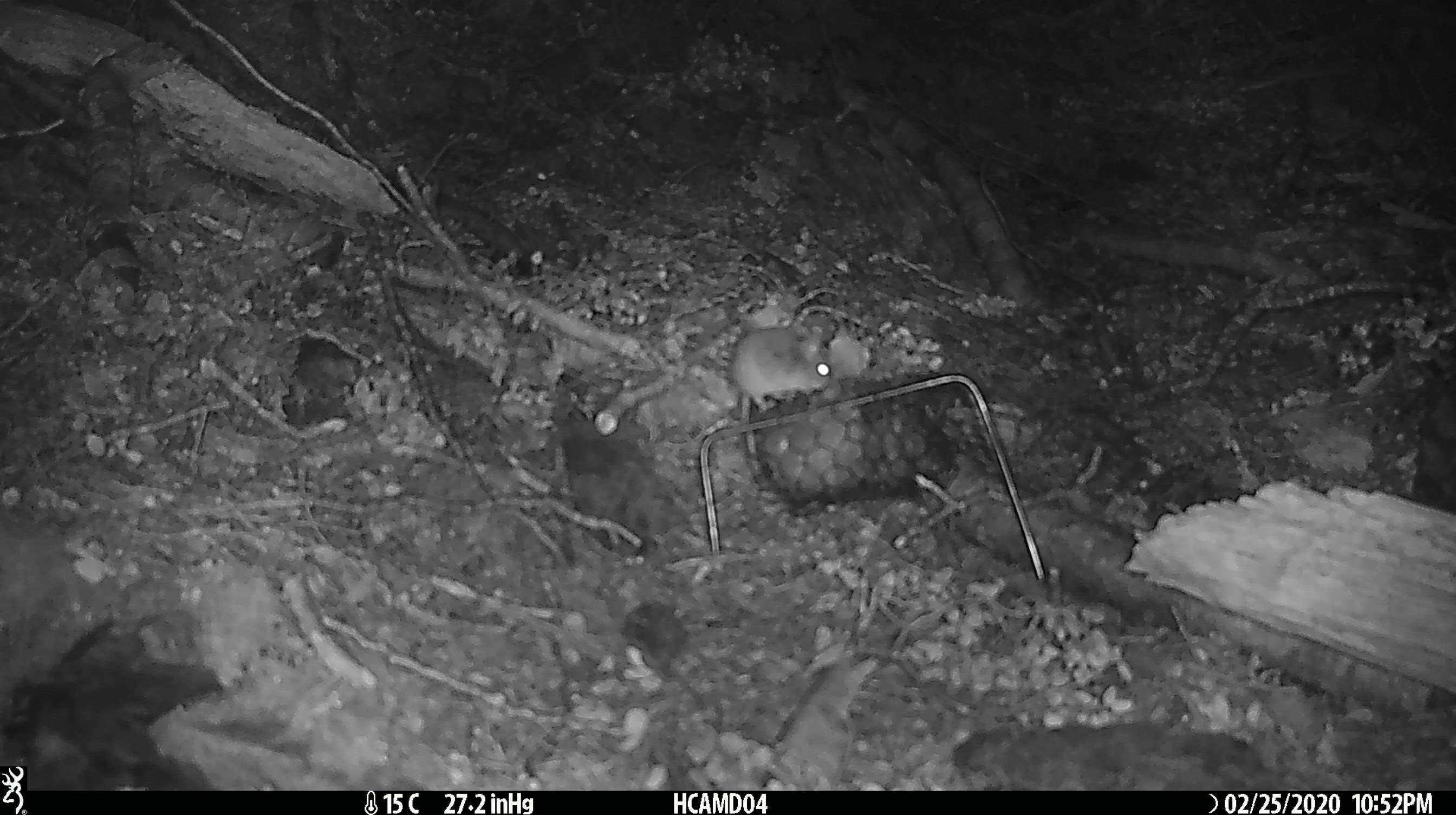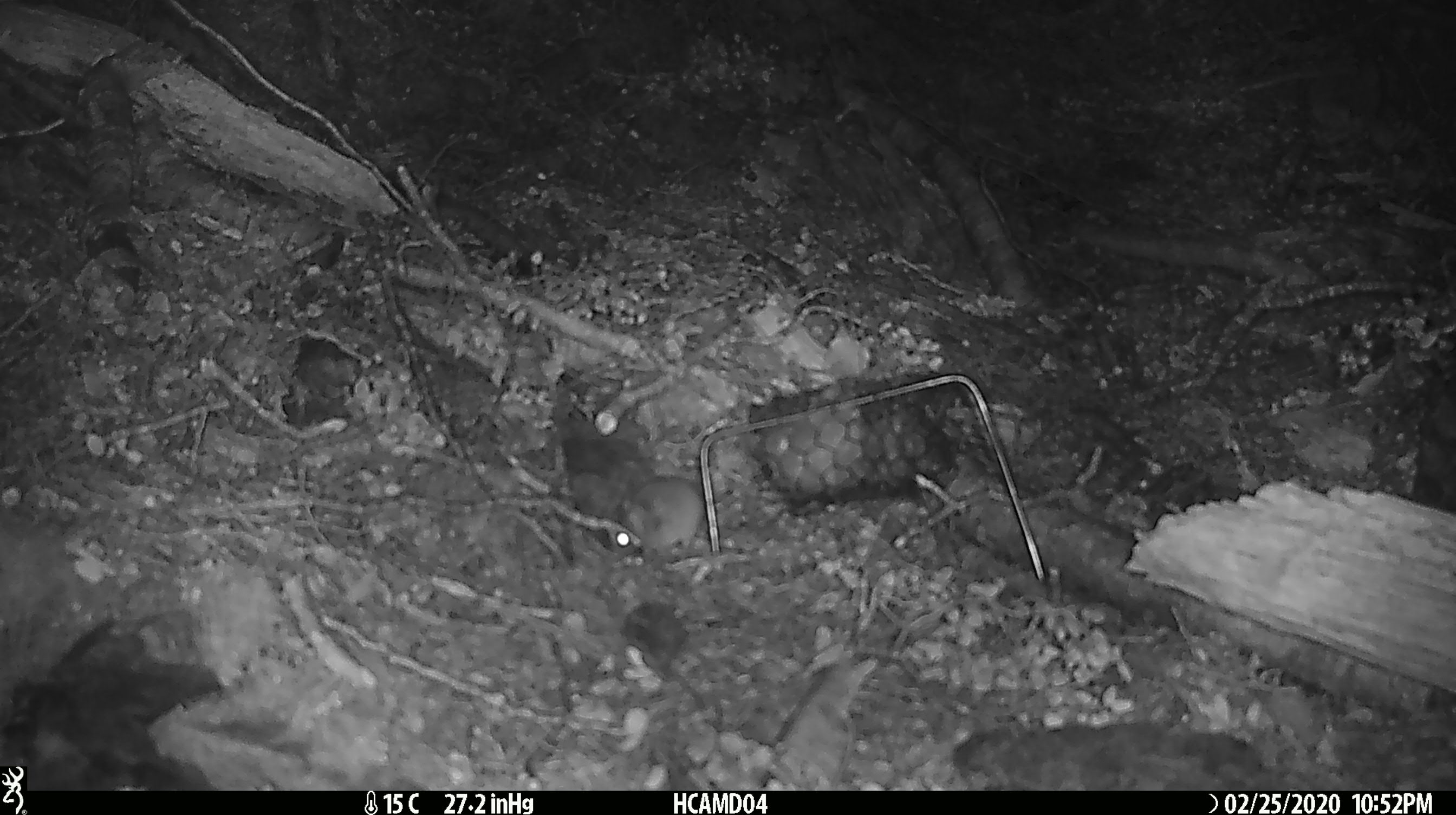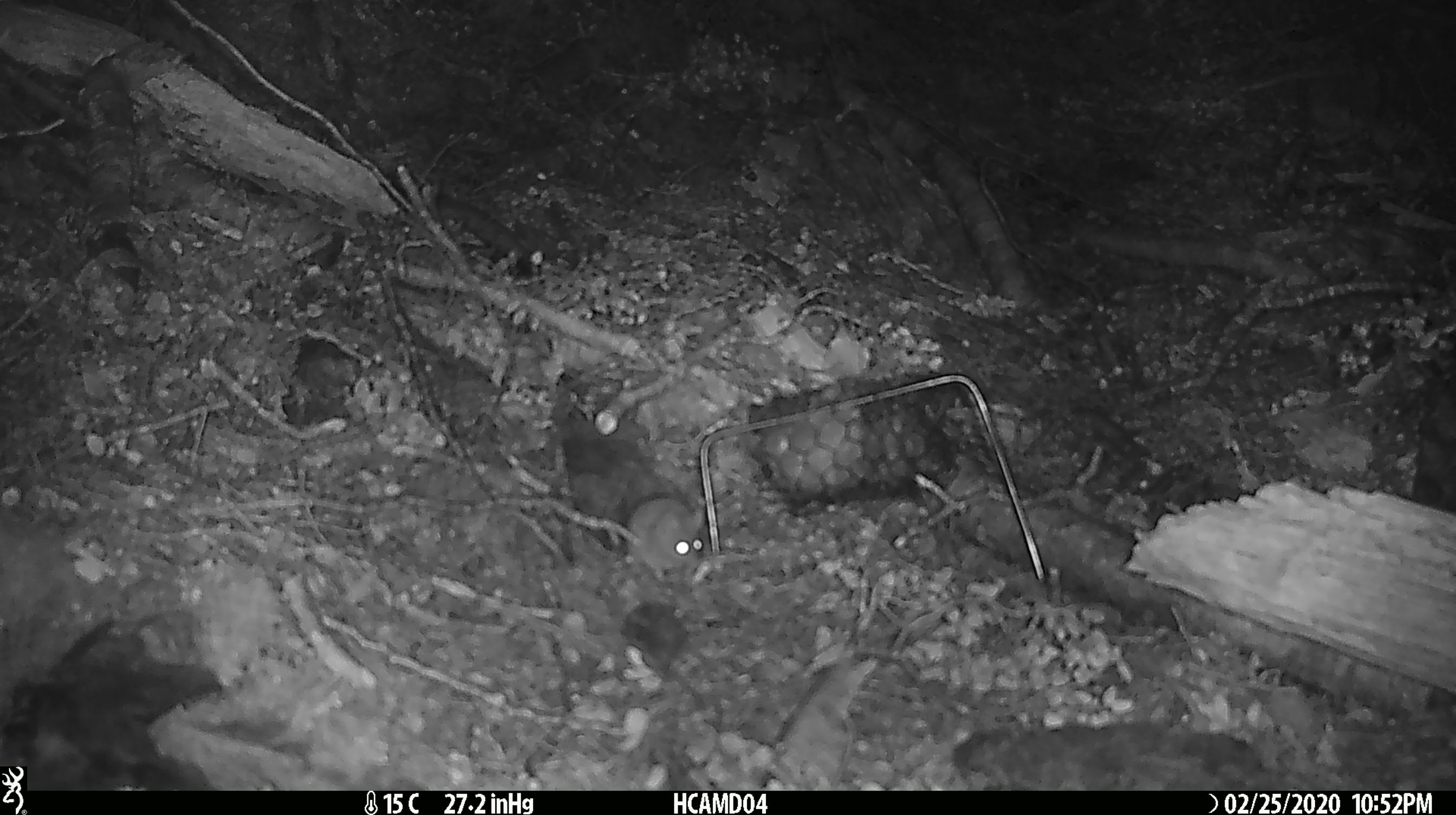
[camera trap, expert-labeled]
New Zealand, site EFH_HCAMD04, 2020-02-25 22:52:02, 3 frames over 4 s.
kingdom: Animalia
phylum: Chordata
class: Mammalia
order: Rodentia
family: Muridae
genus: Mus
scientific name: Mus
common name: mouse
Mouse (Mus).